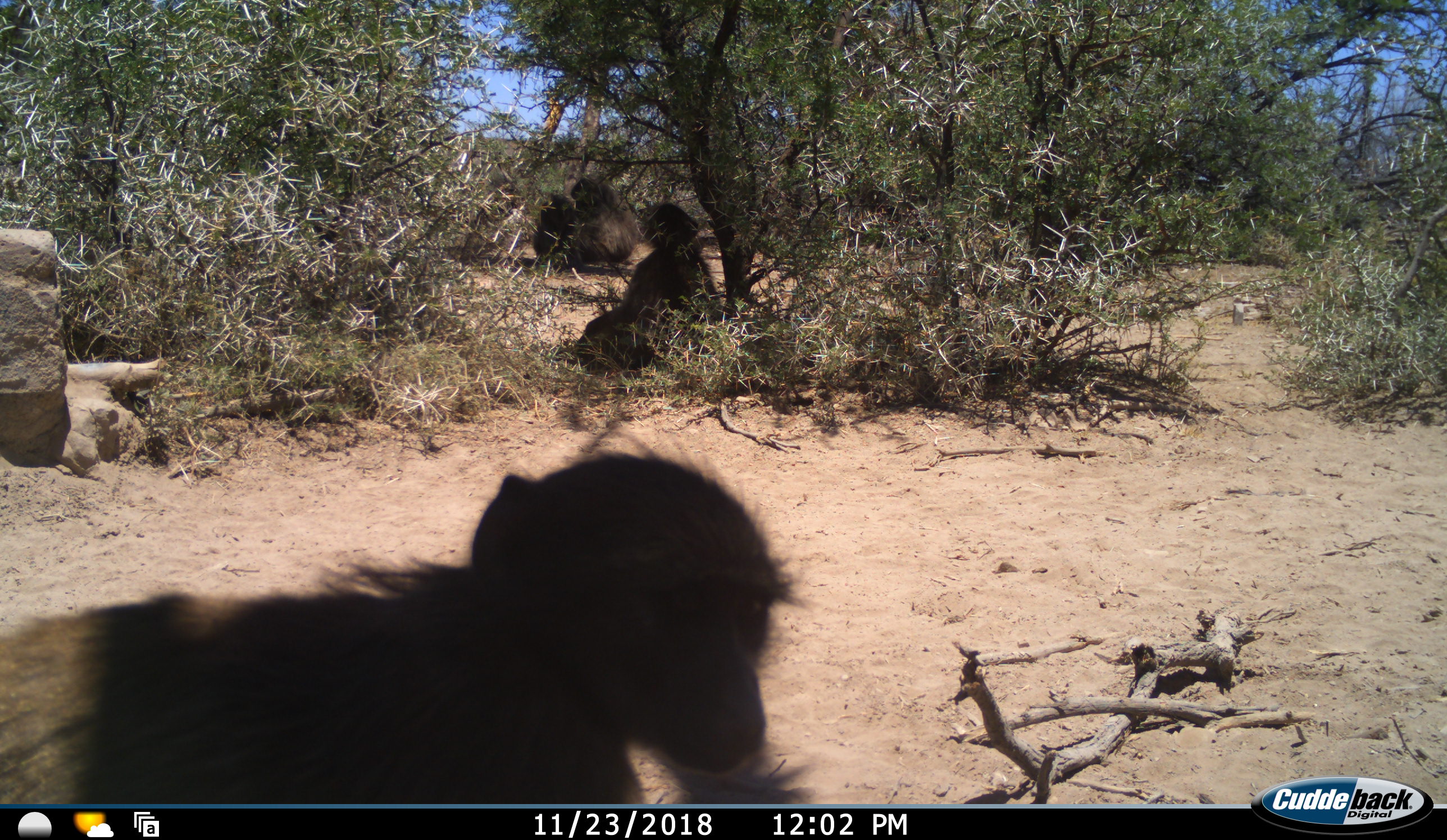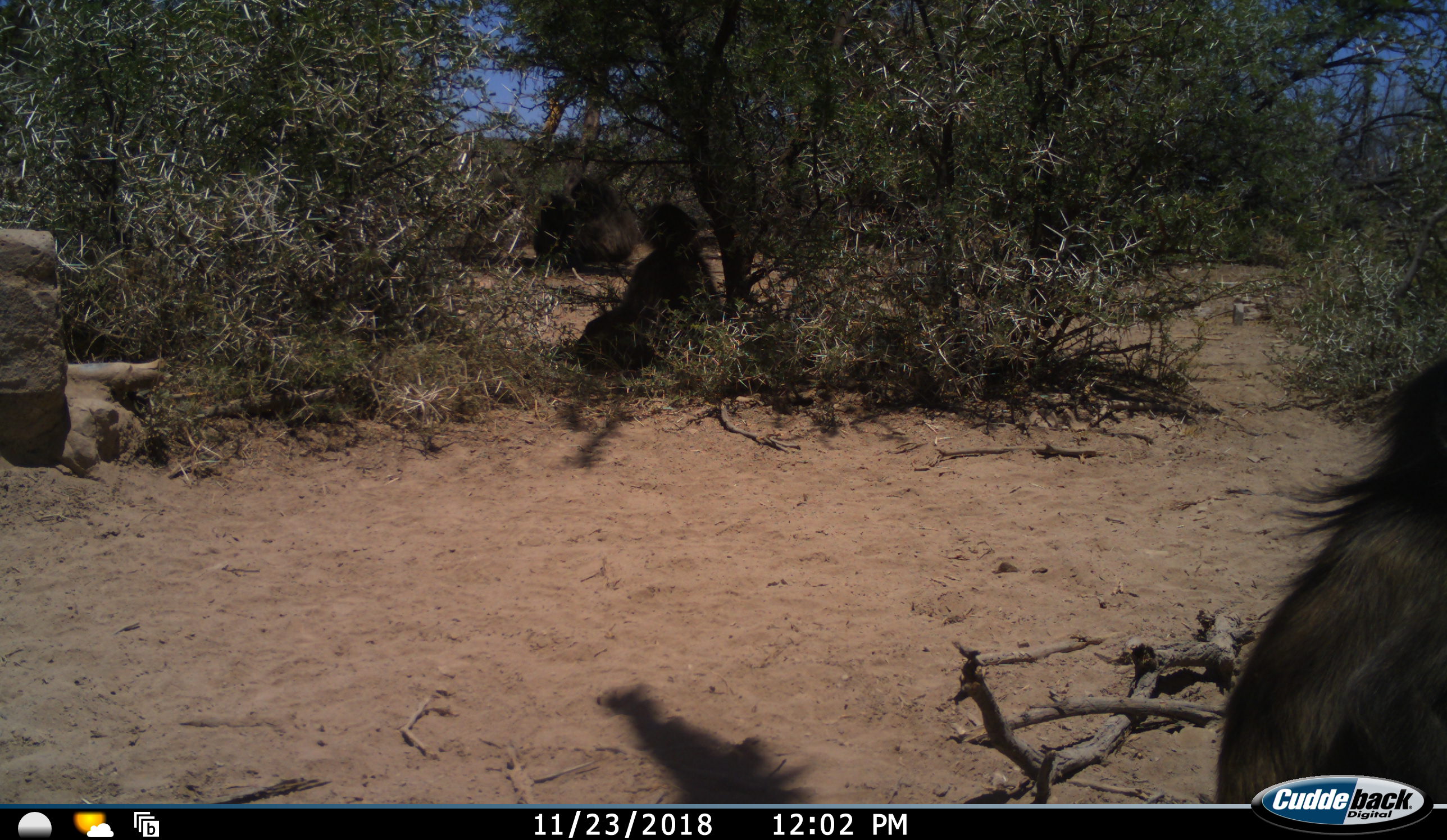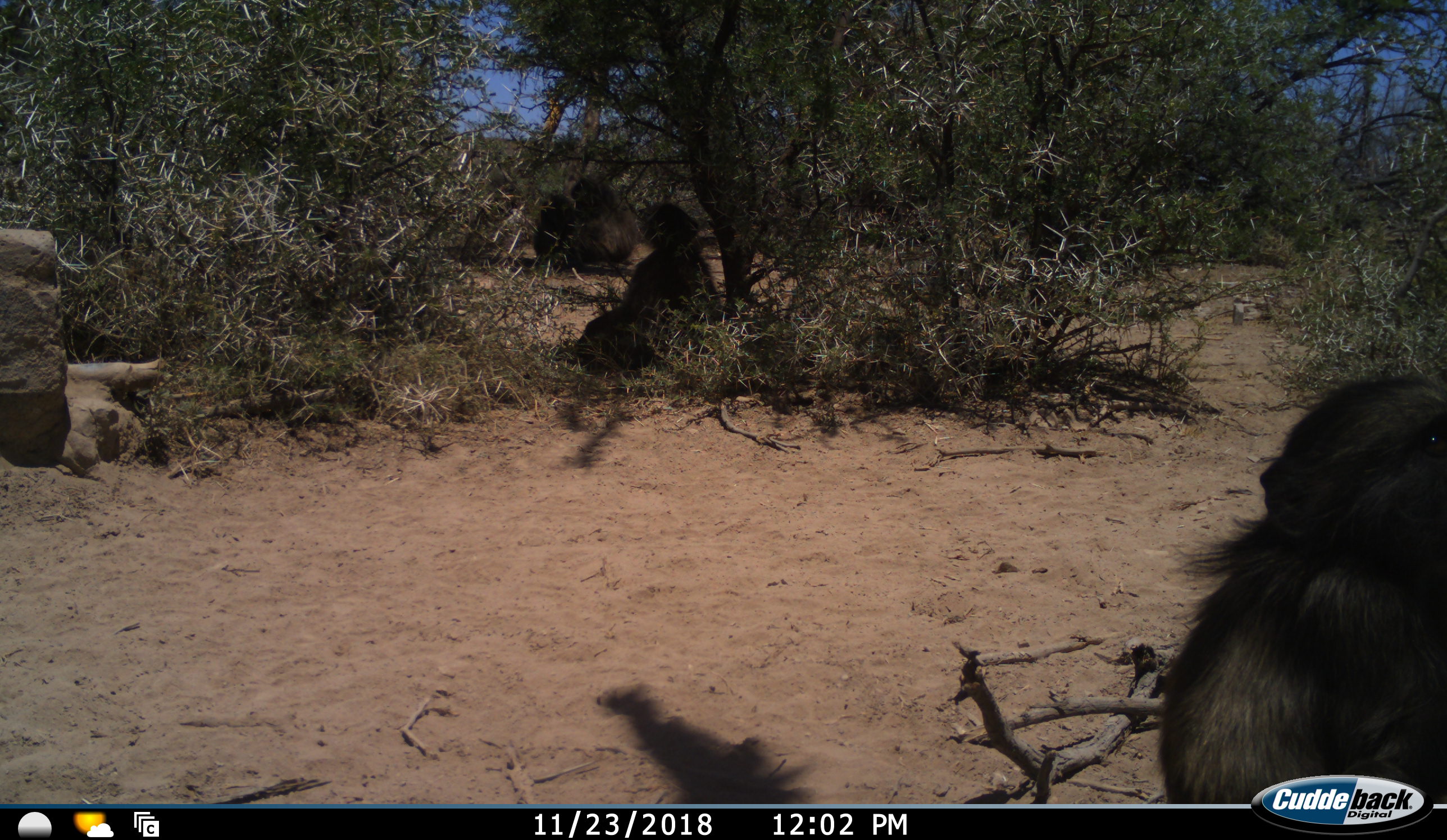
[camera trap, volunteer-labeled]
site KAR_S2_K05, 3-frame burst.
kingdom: Animalia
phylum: Chordata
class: Mammalia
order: Primates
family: Cercopithecidae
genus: Papio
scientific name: Papio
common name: baboon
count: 4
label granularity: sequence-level